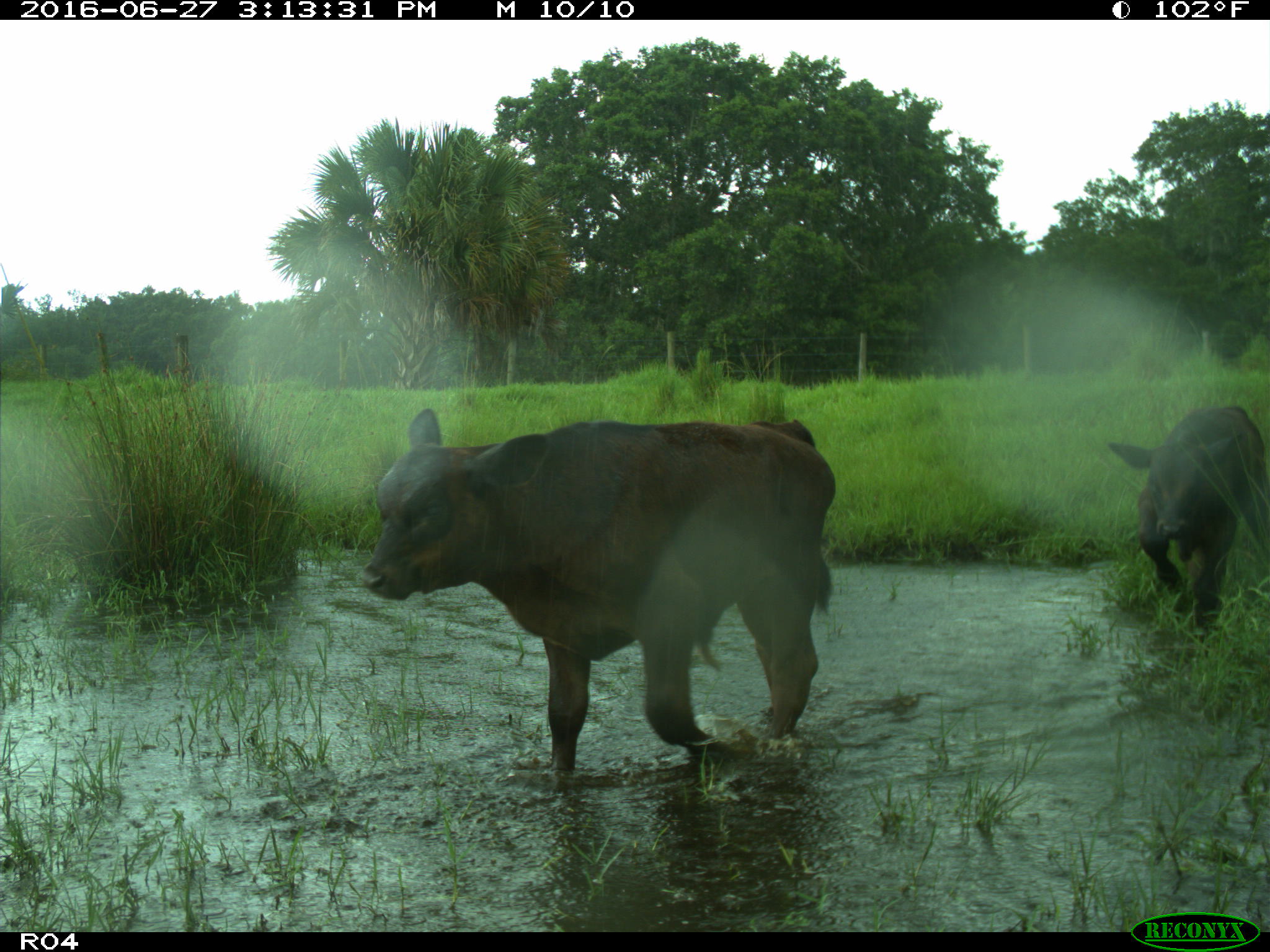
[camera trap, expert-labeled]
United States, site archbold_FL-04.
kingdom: Animalia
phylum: Chordata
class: Mammalia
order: Artiodactyla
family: Bovidae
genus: Bos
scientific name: Bos taurus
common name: domestic cow